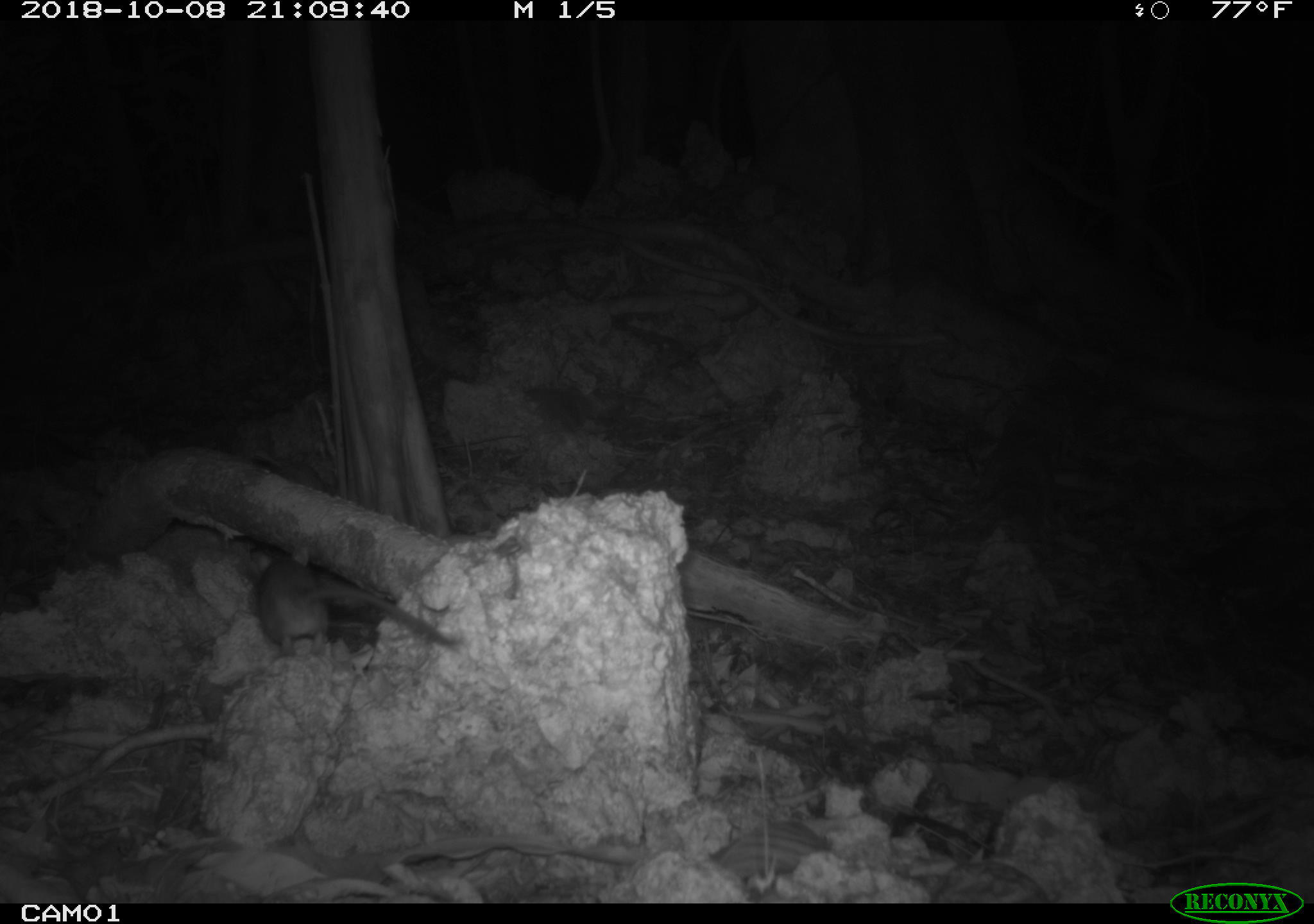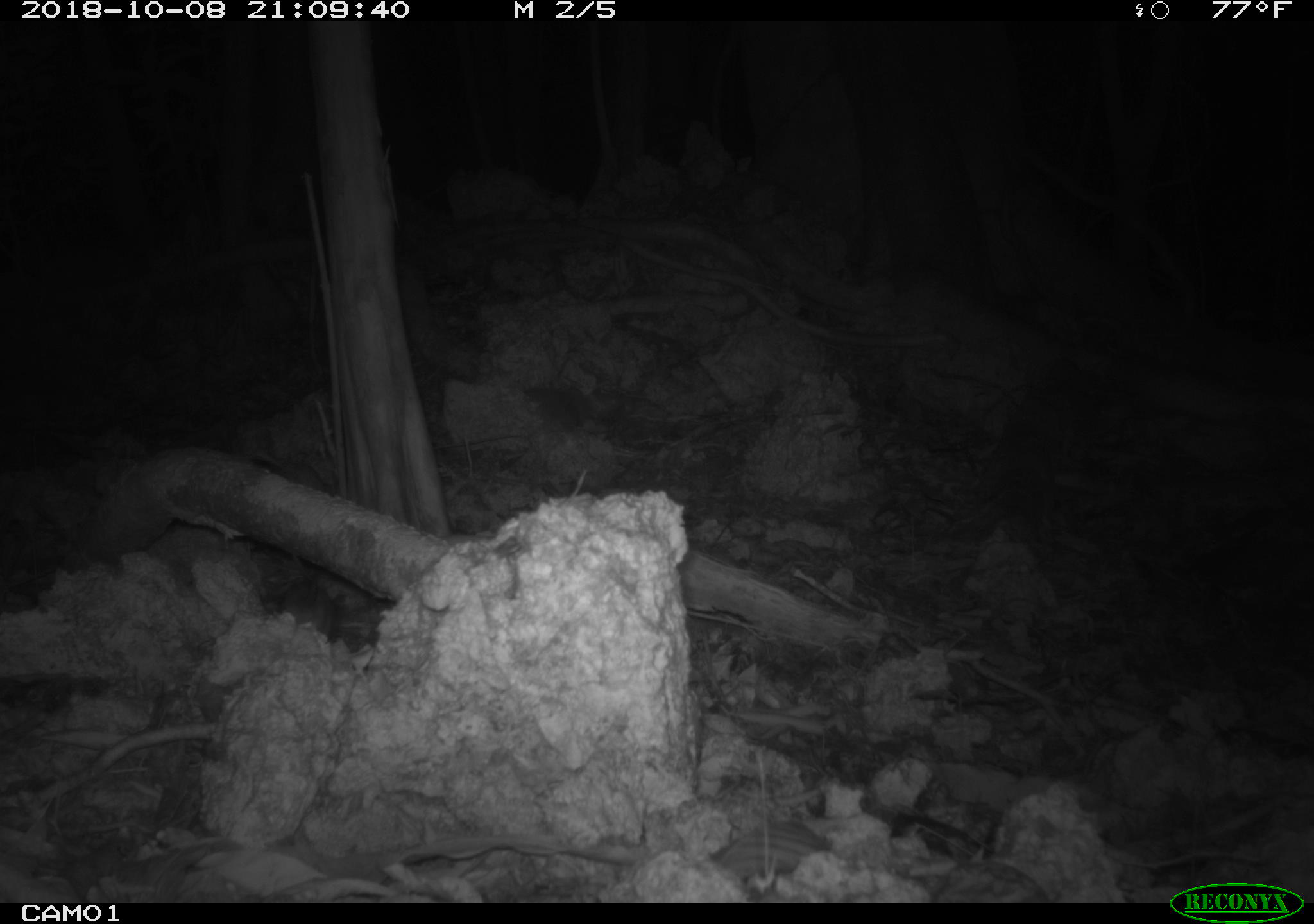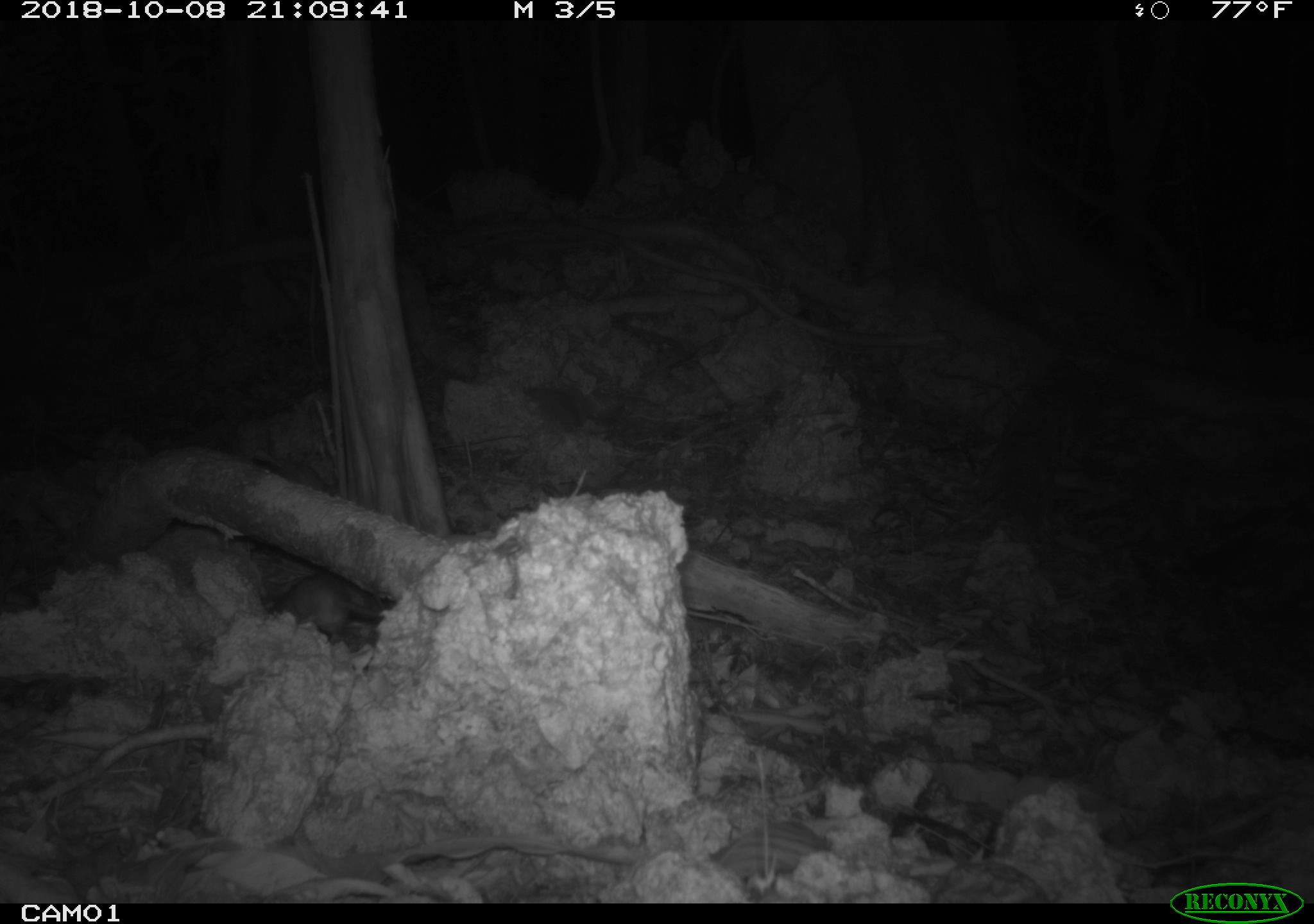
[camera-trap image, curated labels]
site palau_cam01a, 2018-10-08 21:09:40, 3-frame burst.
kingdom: Animalia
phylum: Chordata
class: Mammalia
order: Rodentia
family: Muridae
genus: Rattus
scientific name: Rattus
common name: rat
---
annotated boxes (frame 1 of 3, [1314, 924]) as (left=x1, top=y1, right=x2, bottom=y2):
rat: (left=245, top=551, right=456, bottom=662)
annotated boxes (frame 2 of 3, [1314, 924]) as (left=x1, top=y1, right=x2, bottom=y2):
rat: (left=263, top=527, right=336, bottom=635)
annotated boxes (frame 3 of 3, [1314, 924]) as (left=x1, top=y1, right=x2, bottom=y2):
rat: (left=279, top=558, right=379, bottom=649)